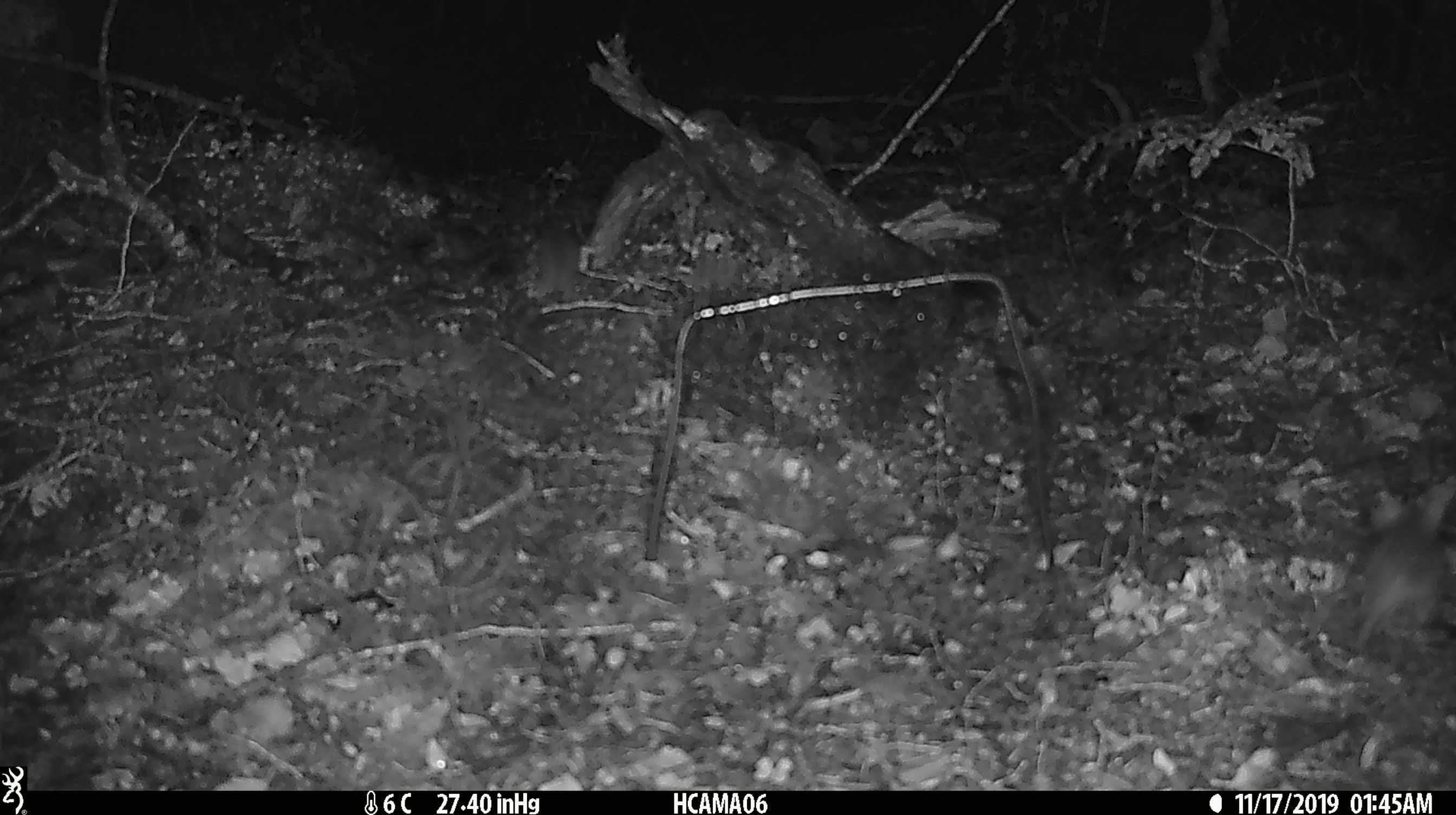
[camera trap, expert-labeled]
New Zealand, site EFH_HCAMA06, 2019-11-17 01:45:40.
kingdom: Animalia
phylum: Chordata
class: Mammalia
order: Rodentia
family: Muridae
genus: Mus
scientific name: Mus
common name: mouse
Mouse (Mus).